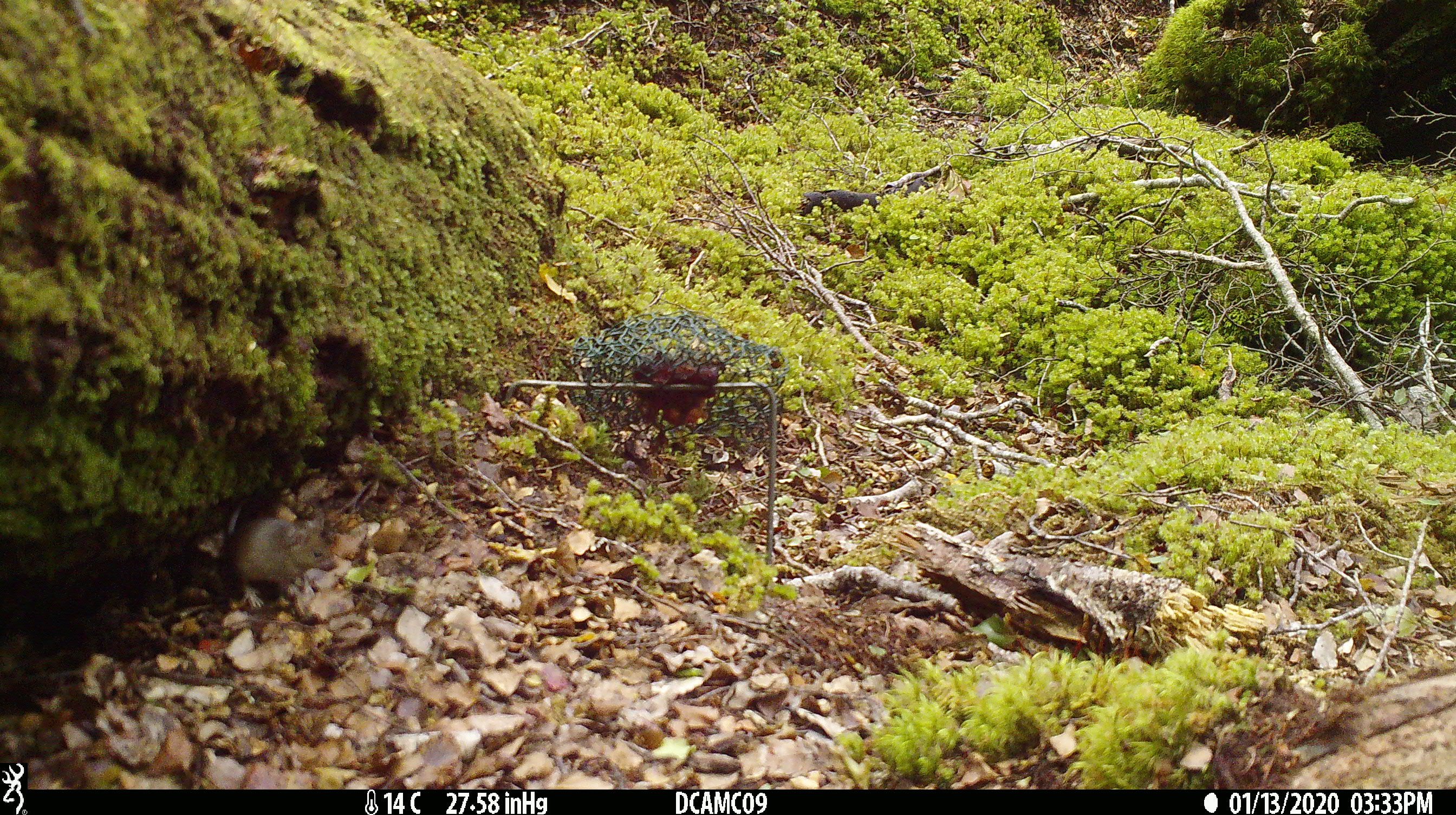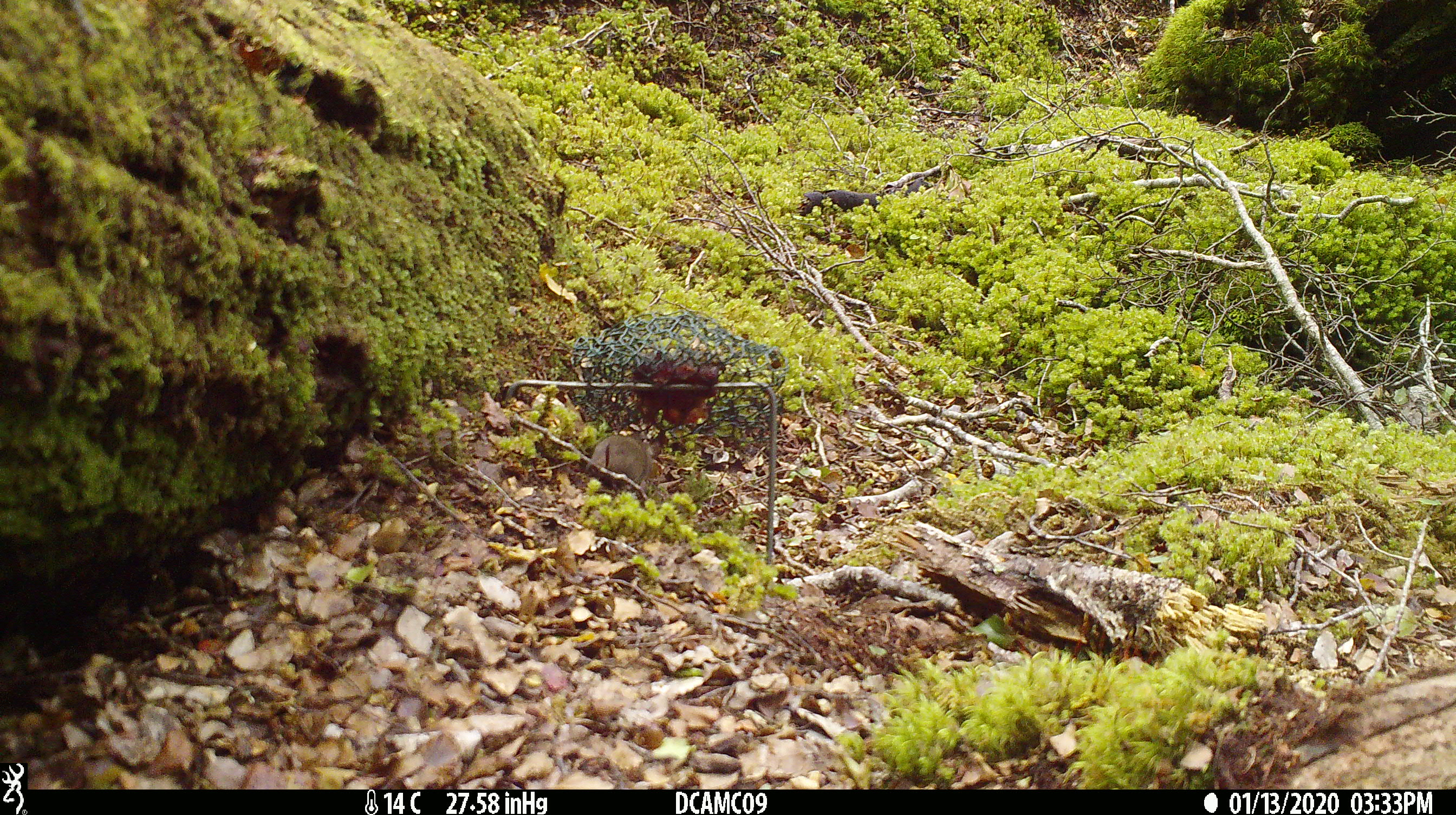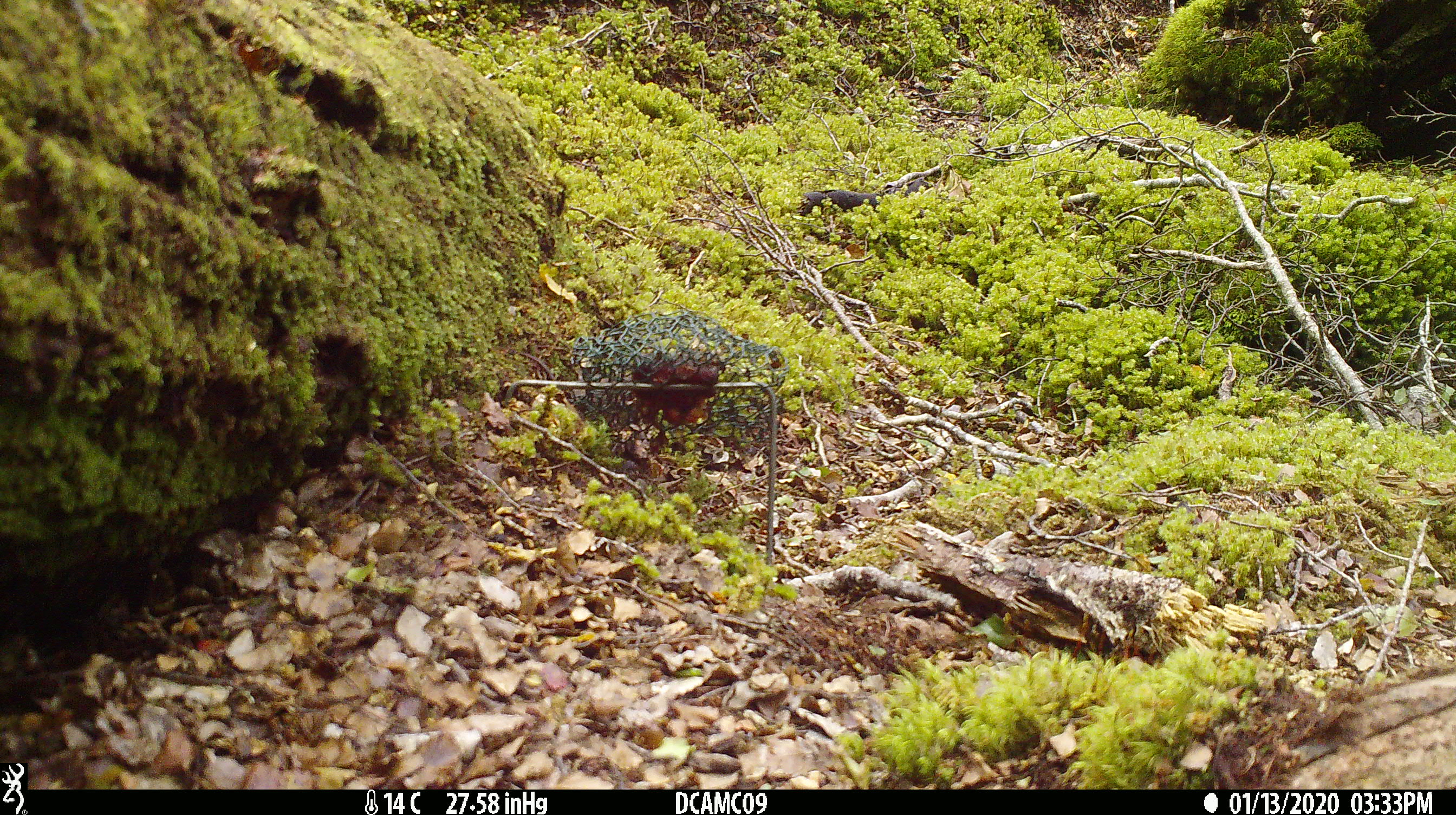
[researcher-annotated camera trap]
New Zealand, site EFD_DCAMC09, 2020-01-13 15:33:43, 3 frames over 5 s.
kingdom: Animalia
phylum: Chordata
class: Mammalia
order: Rodentia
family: Muridae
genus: Mus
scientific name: Mus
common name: mouse